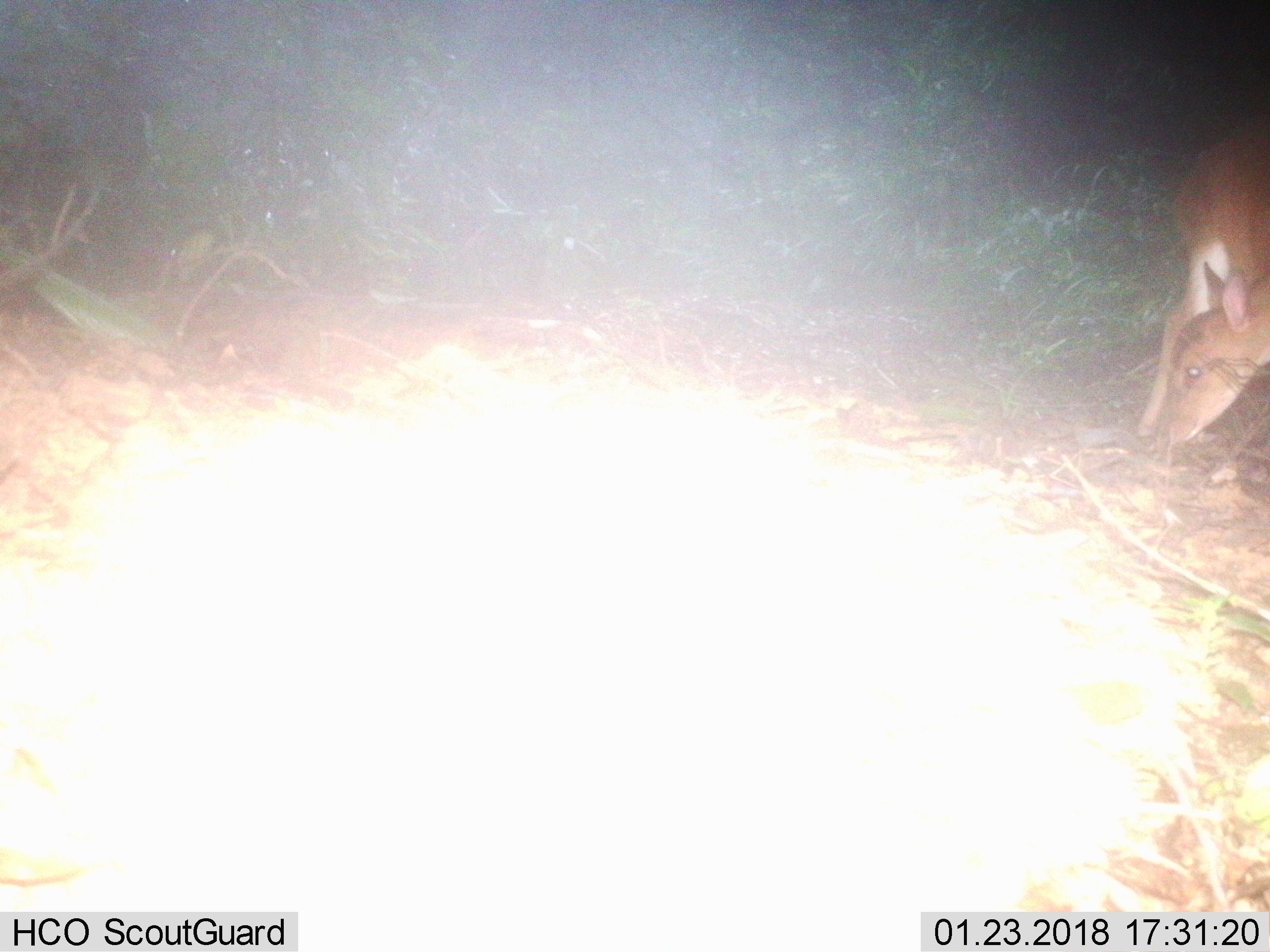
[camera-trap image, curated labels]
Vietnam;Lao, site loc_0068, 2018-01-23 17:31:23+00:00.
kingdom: Animalia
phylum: Chordata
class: Mammalia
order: Artiodactyla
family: Cervidae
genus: Muntiacus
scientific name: Muntiacus vuquangensis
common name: large-antlered muntjac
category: large antlered muntjac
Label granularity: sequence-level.